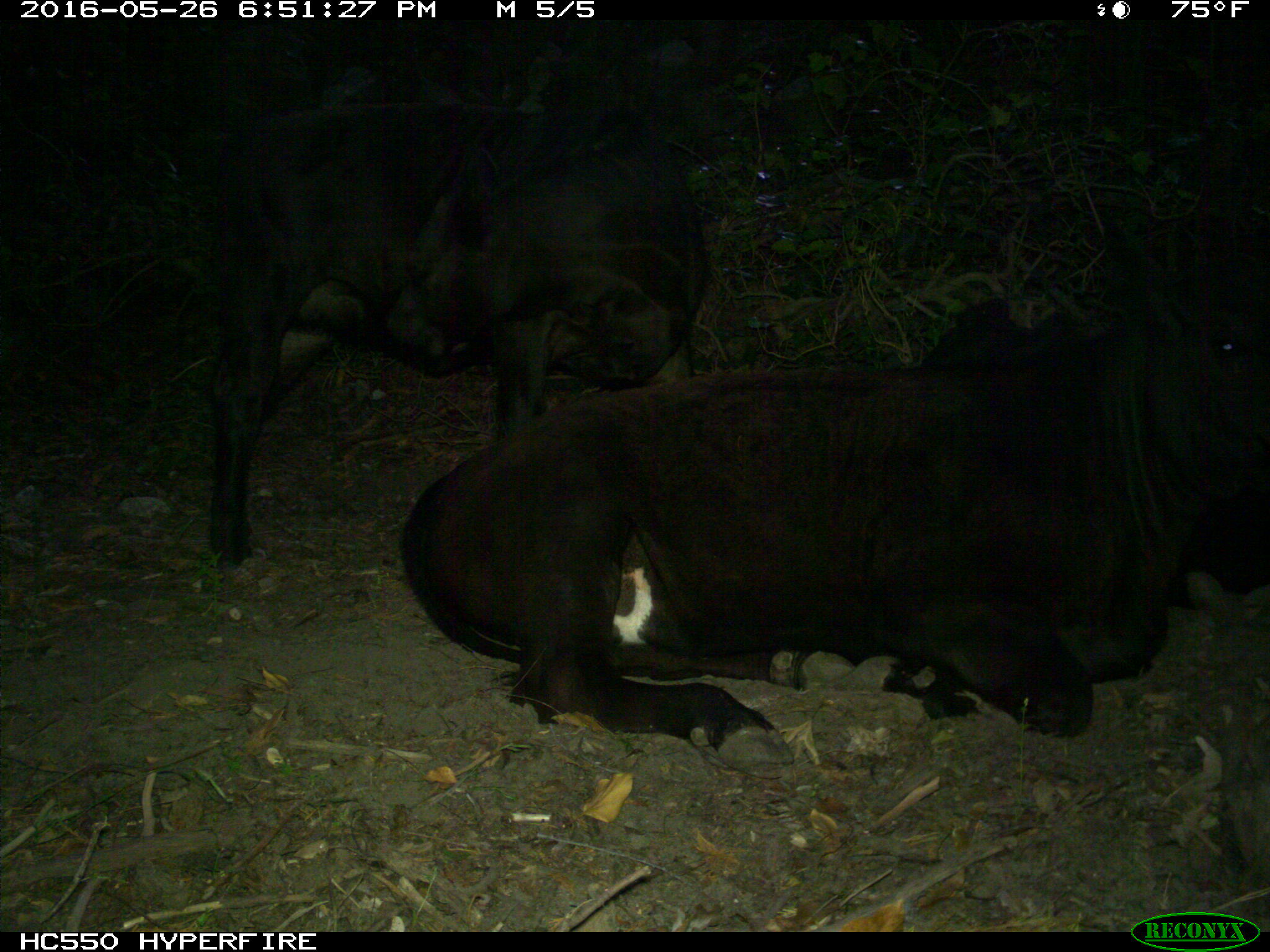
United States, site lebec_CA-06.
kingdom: Animalia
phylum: Chordata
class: Mammalia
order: Artiodactyla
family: Bovidae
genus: Bos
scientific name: Bos taurus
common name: domestic cow